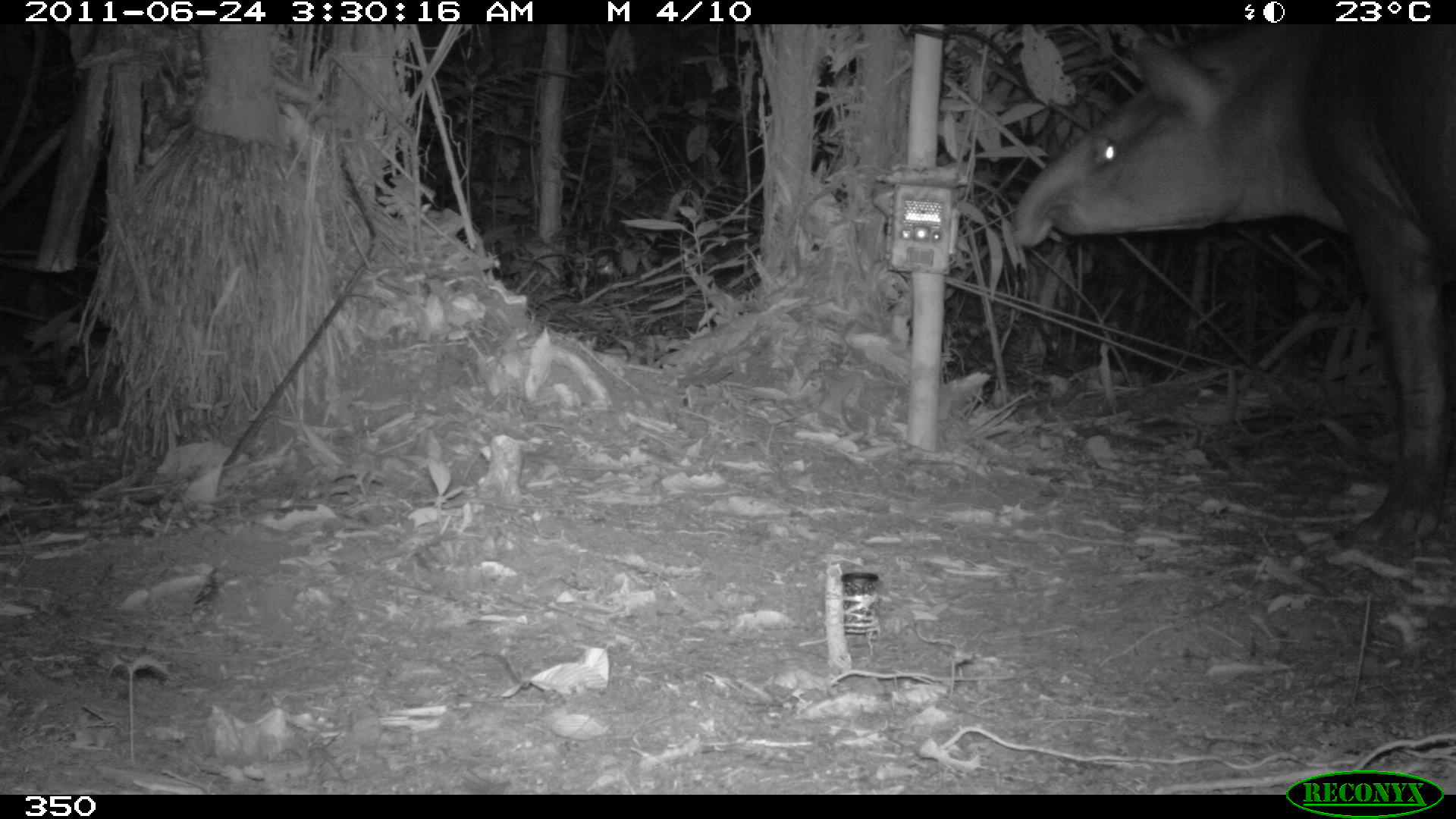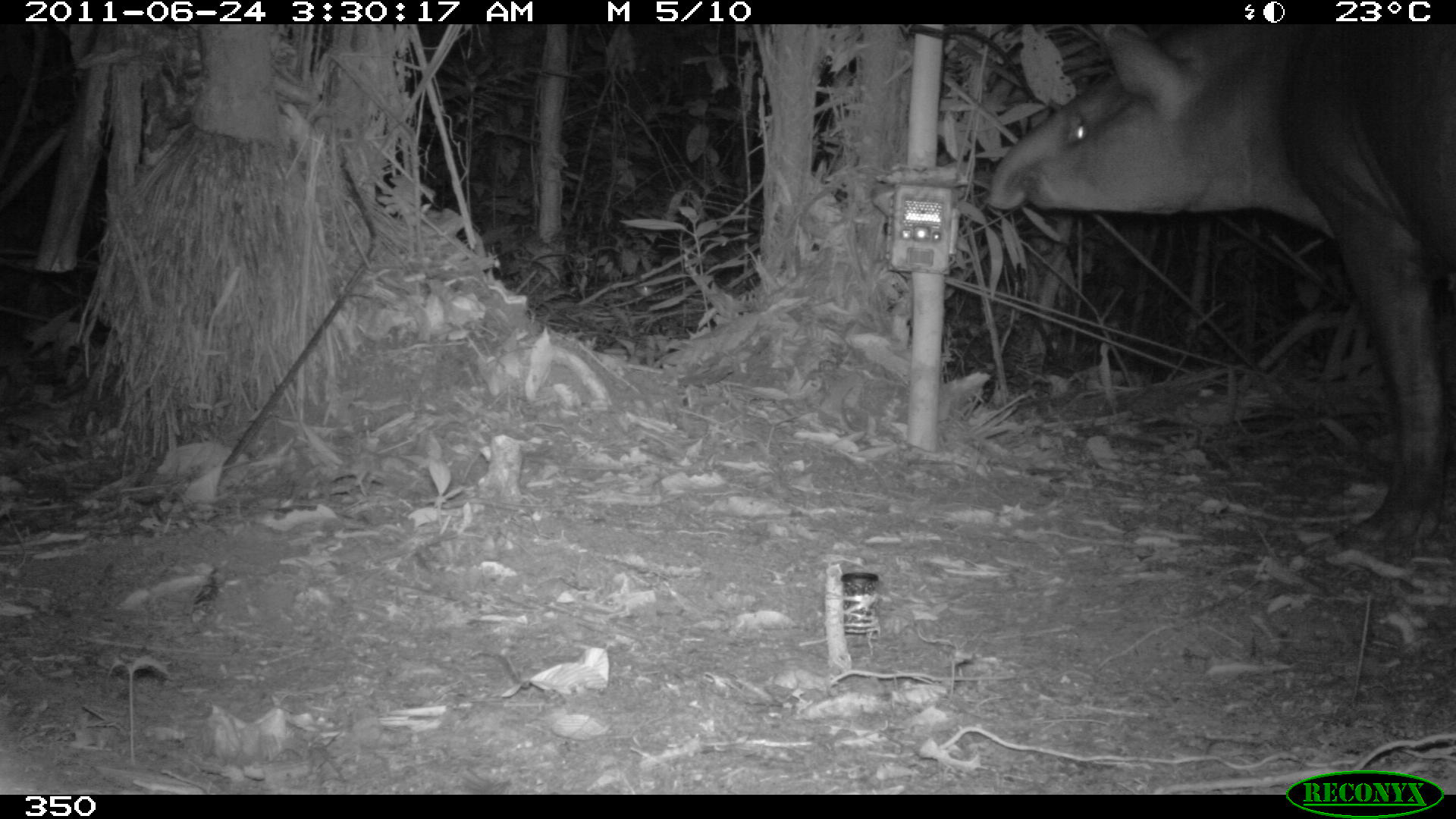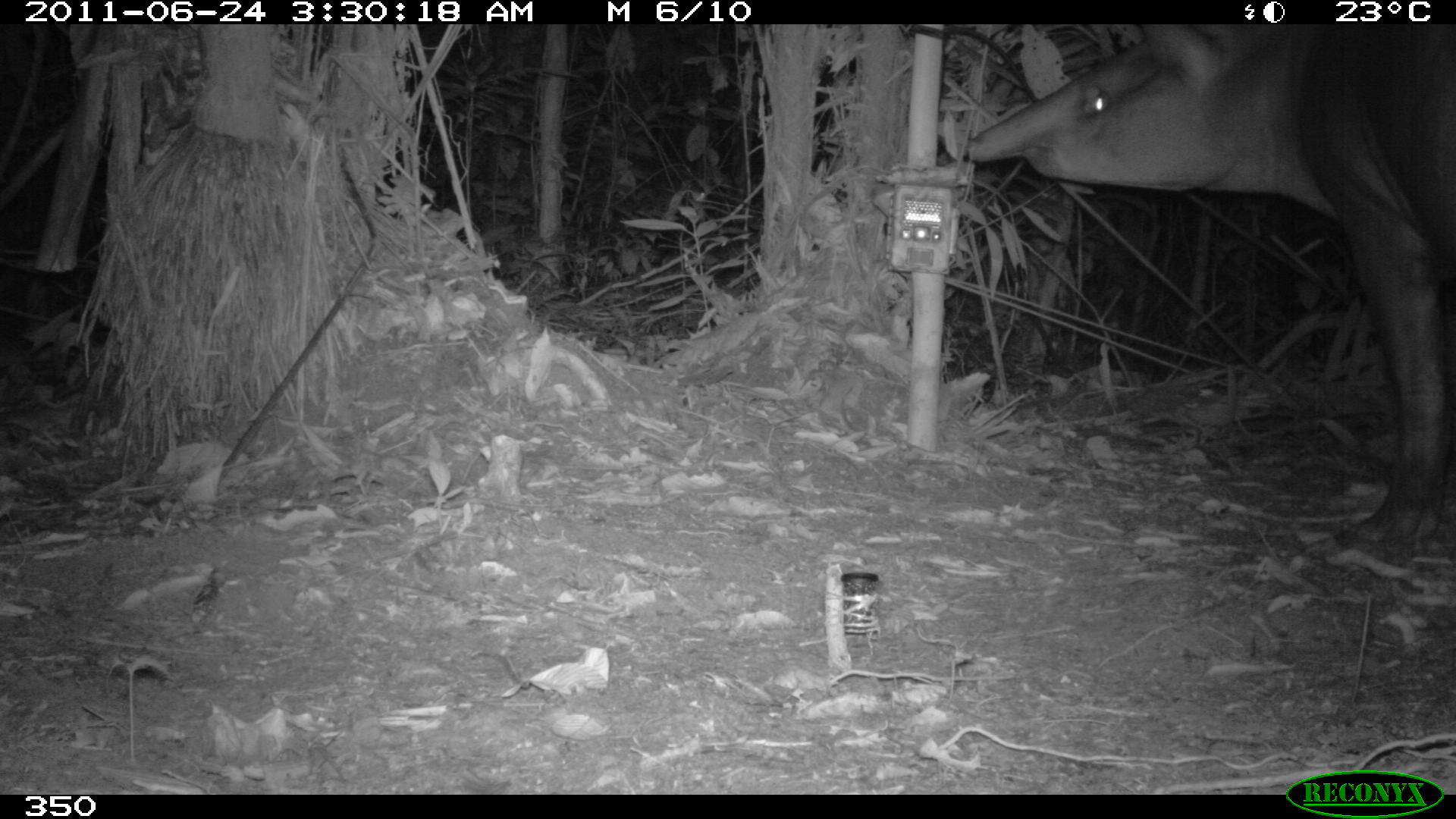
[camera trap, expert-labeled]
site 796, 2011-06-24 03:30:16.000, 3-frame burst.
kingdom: Animalia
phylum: Chordata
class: Mammalia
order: Perissodactyla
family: Tapiridae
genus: Tapirus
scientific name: Tapirus terrestris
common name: south american tapir